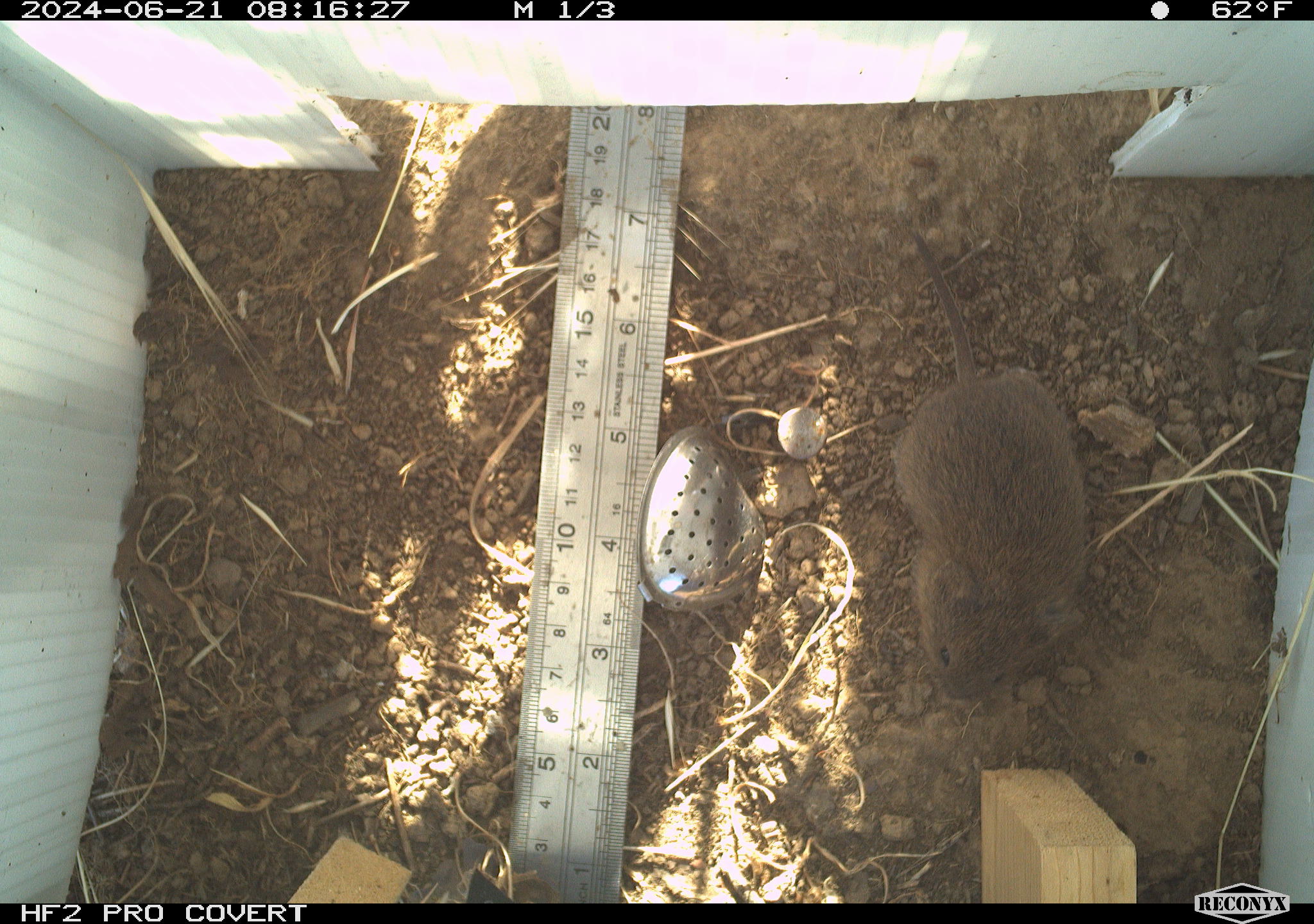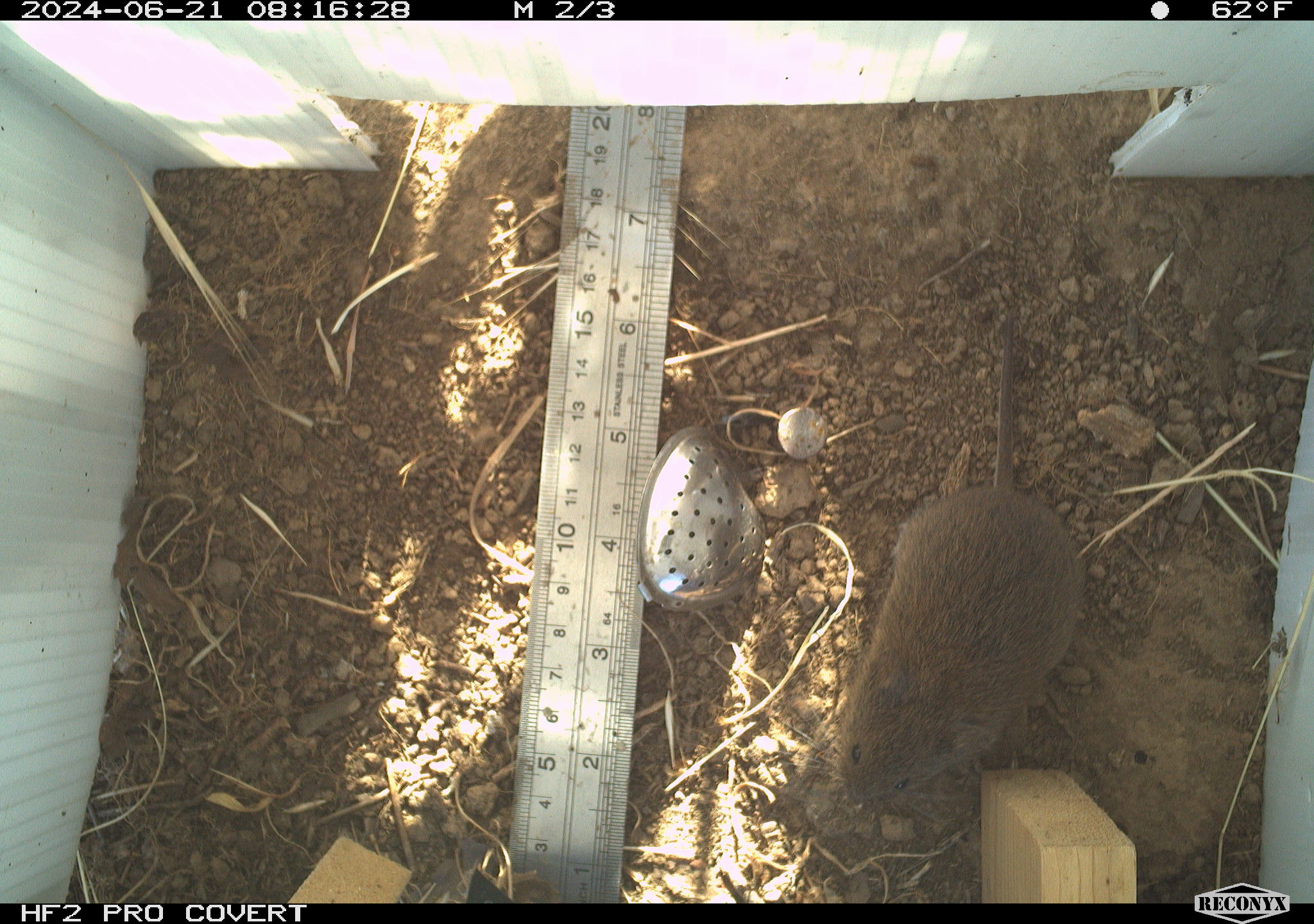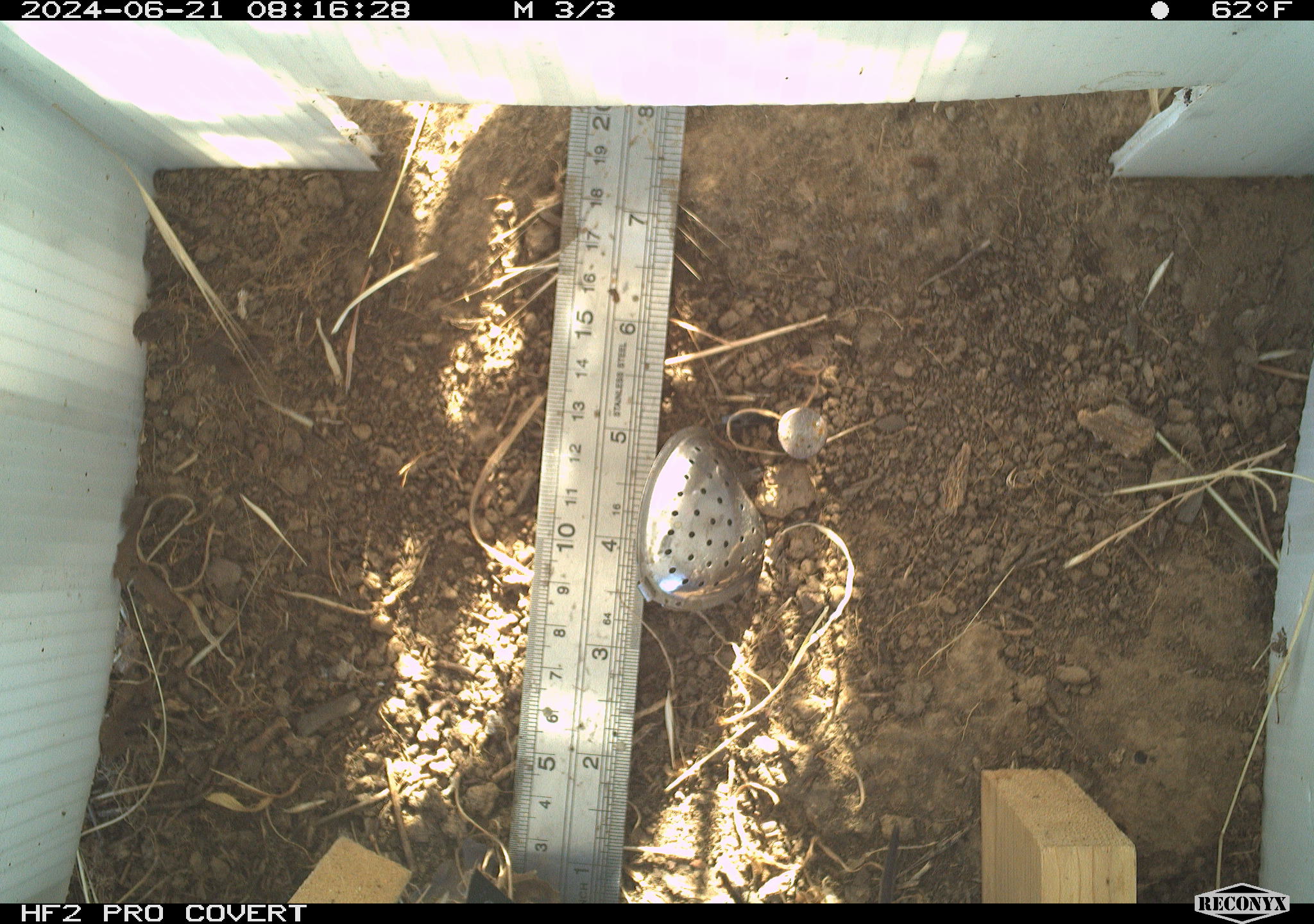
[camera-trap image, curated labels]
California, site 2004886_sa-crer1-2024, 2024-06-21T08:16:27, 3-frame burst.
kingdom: Animalia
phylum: Chordata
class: Mammalia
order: Rodentia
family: Cricetidae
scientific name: Arvicolinae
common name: voles, lemmings, and muskrats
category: arvicolinae subfamily